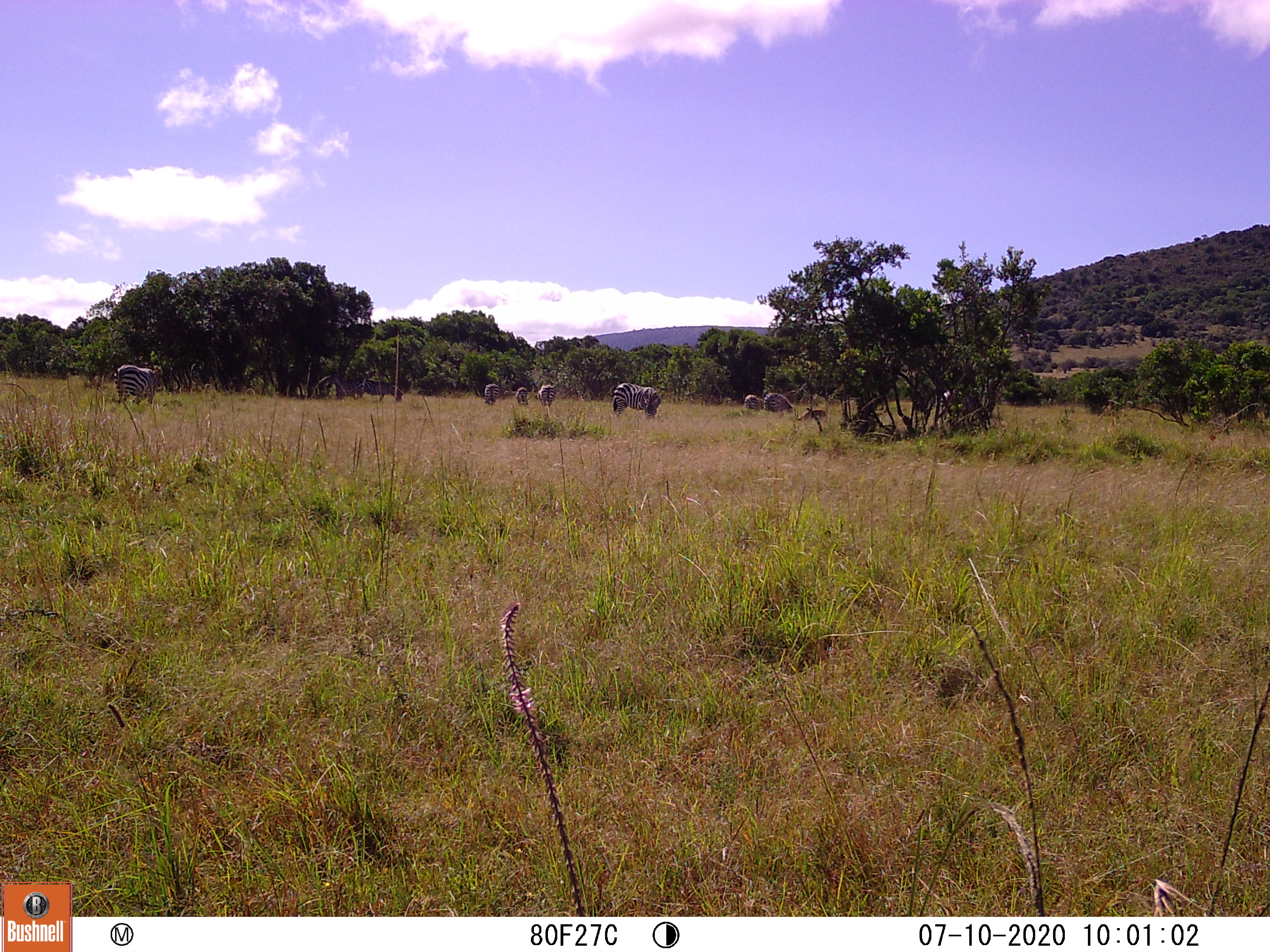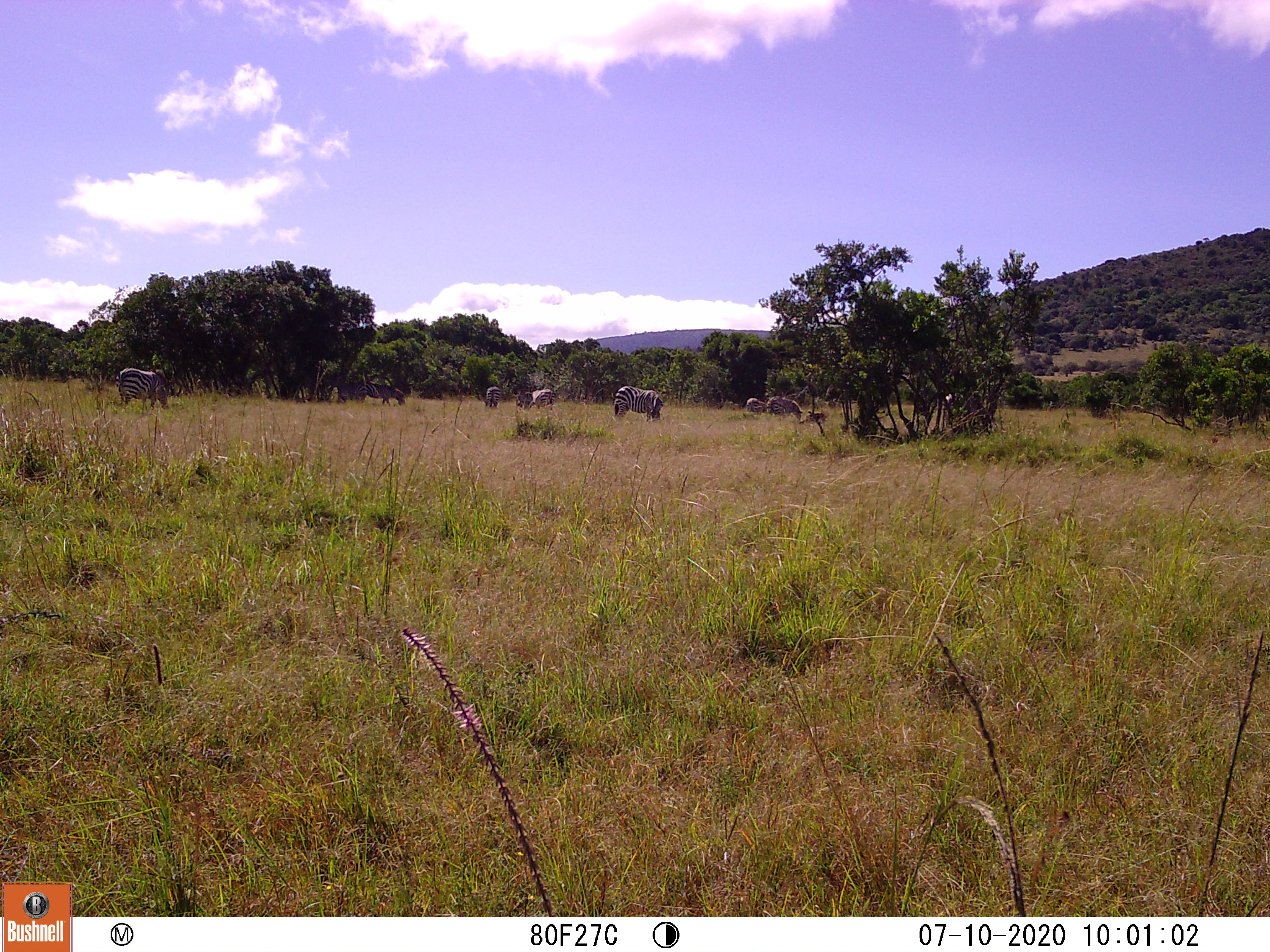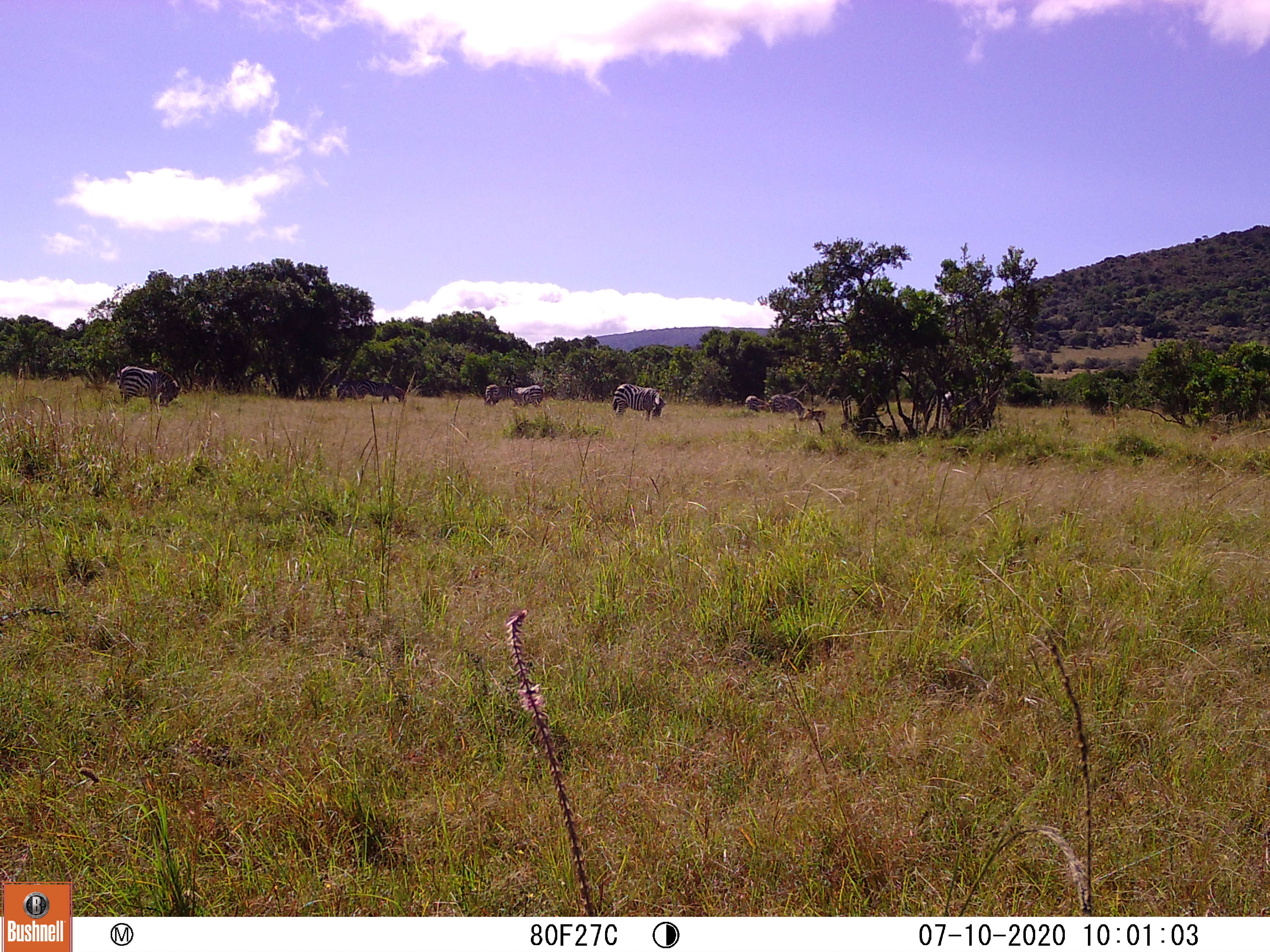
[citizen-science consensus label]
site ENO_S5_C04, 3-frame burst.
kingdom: Animalia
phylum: Chordata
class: Mammalia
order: Perissodactyla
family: Equidae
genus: Equus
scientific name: Equus quagga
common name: plains zebra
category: zebraplains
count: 9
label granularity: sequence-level